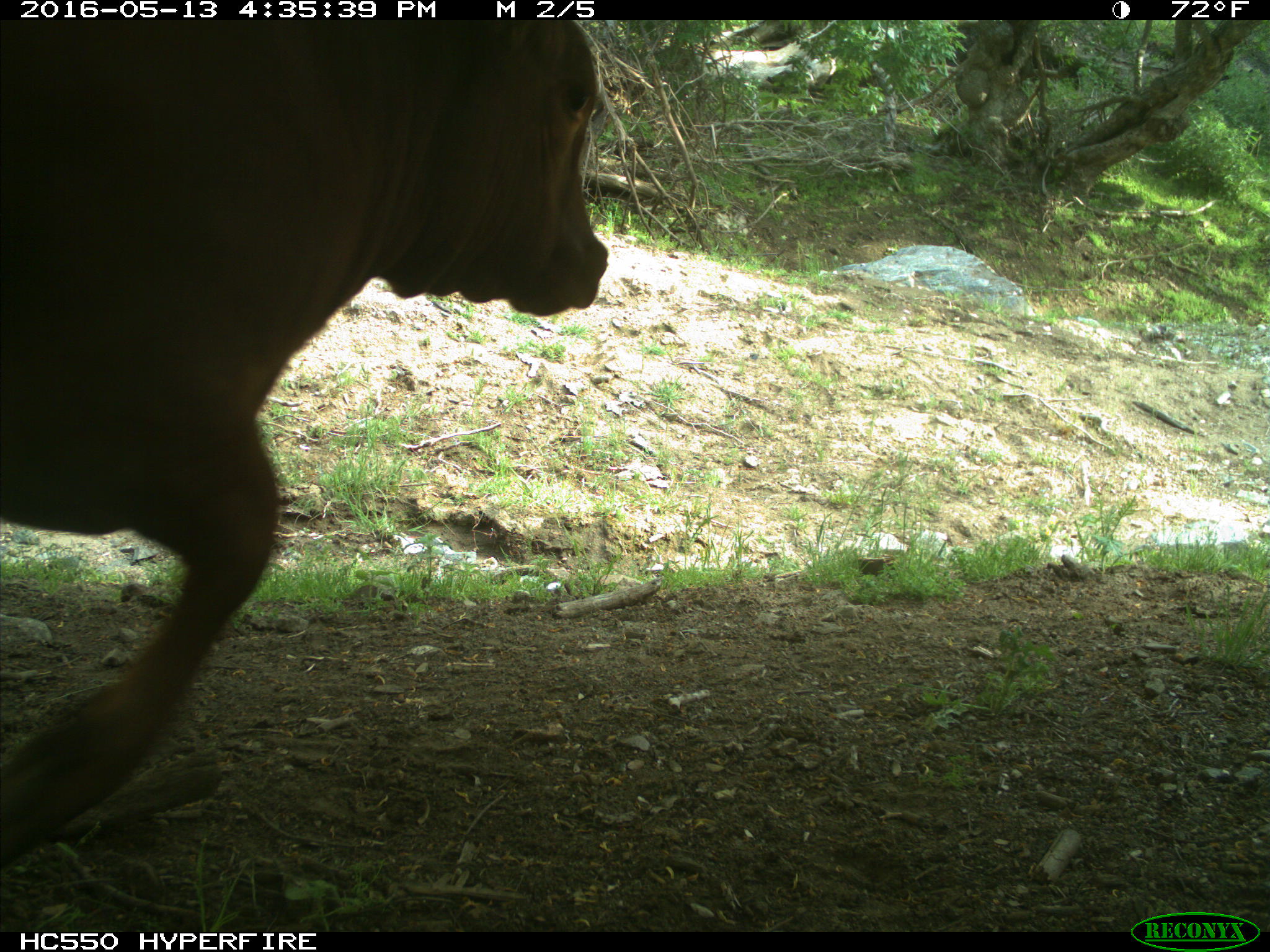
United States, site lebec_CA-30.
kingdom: Animalia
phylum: Chordata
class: Mammalia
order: Artiodactyla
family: Bovidae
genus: Bos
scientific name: Bos taurus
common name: domestic cow